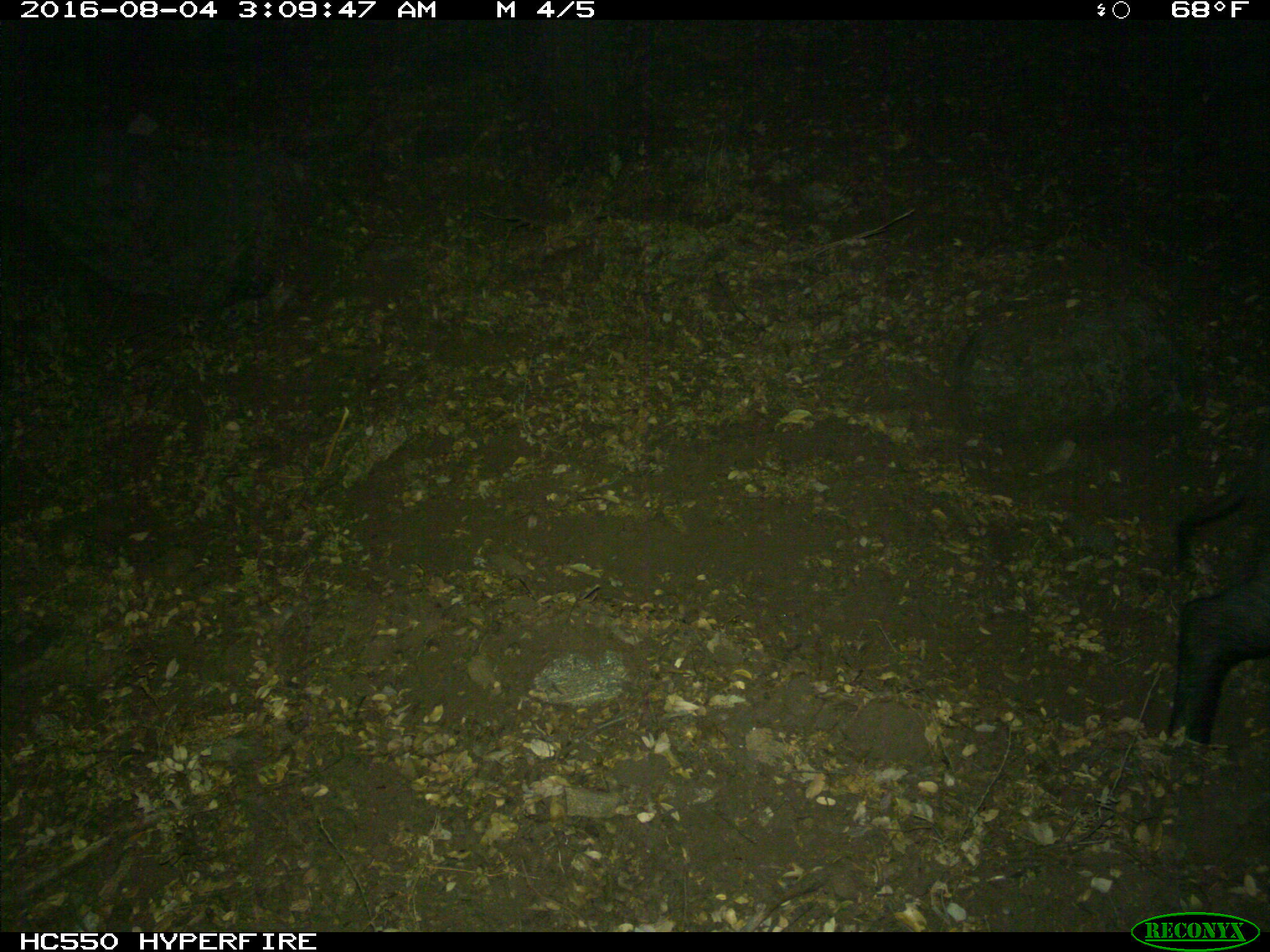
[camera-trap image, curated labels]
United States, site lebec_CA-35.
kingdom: Animalia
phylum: Chordata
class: Mammalia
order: Artiodactyla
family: Suidae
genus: Sus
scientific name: Sus scrofa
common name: wild boar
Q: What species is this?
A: Sus scrofa (wild boar).